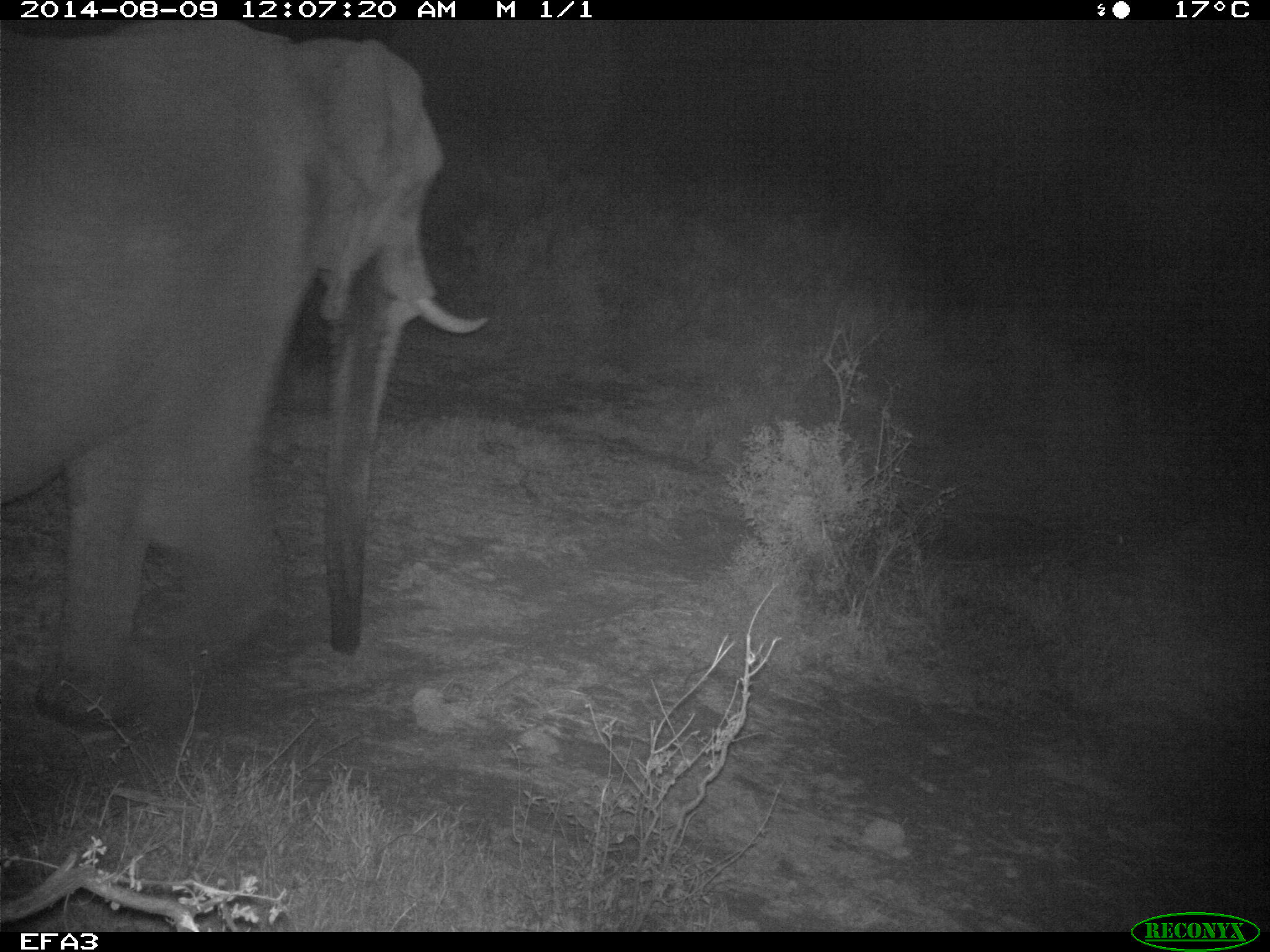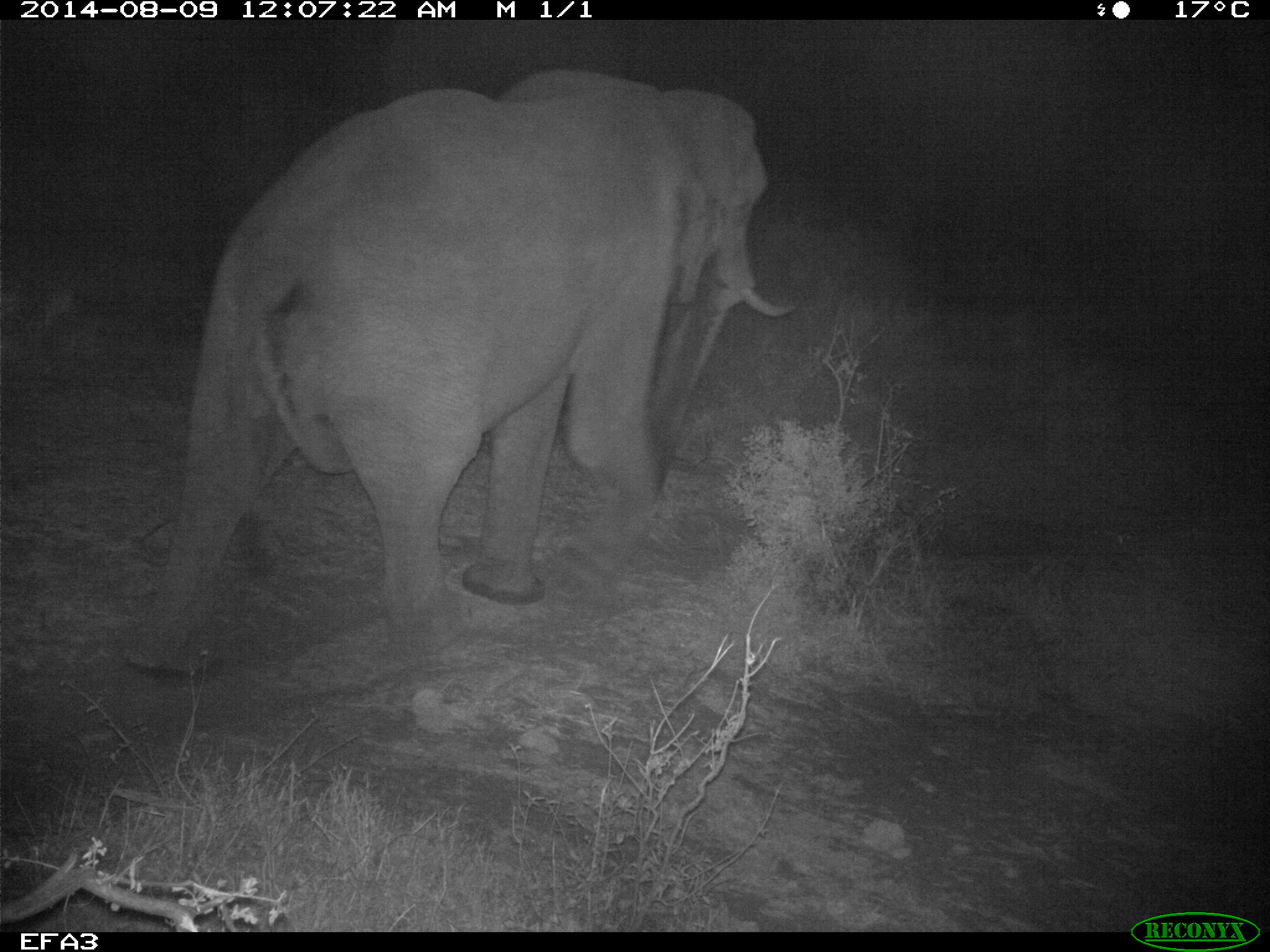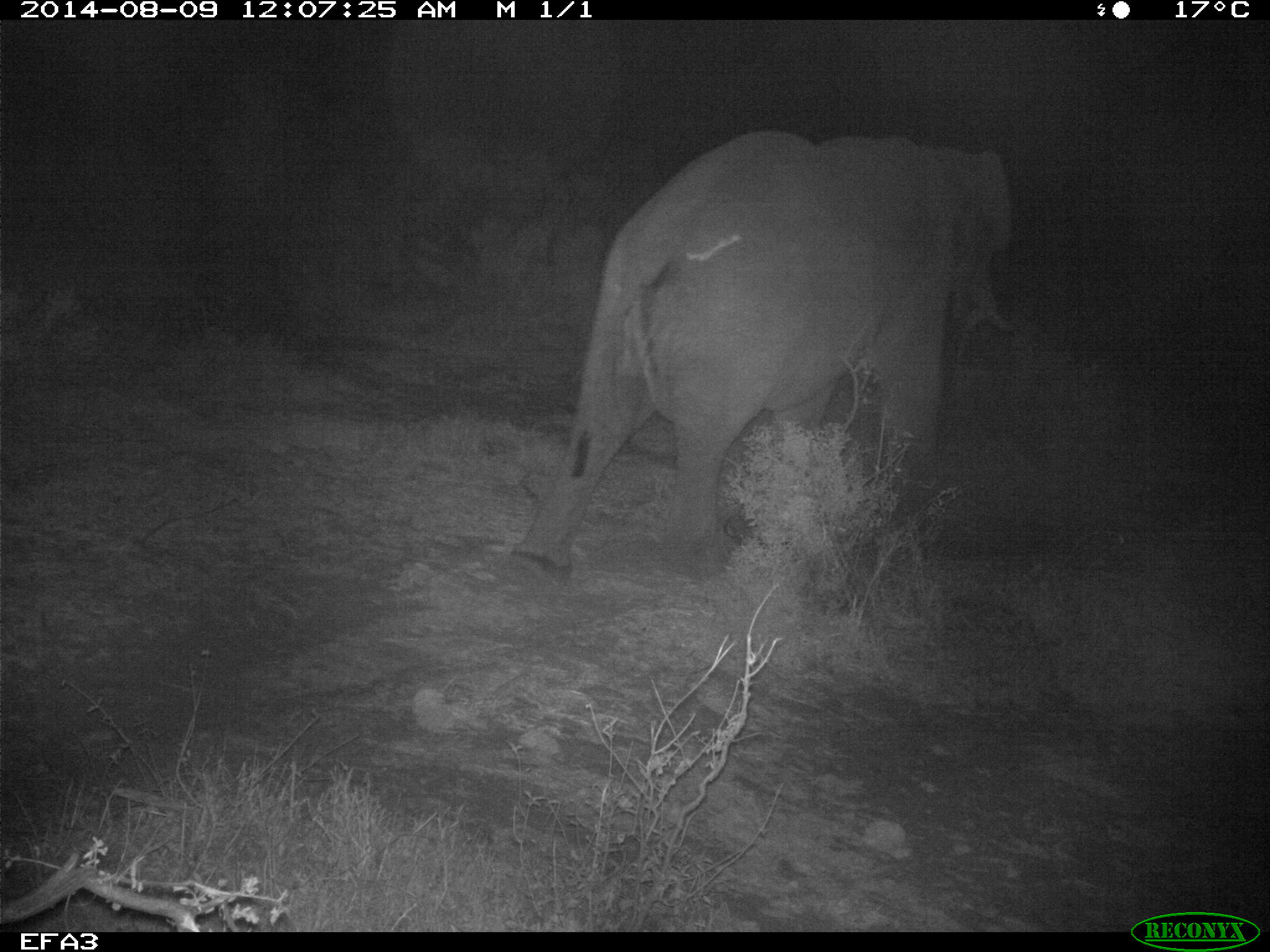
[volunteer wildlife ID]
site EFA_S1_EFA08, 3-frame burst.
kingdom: Animalia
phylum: Chordata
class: Mammalia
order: Proboscidea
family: Elephantidae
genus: Loxodonta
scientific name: Loxodonta africana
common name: african bush elephant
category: elephant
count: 1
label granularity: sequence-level